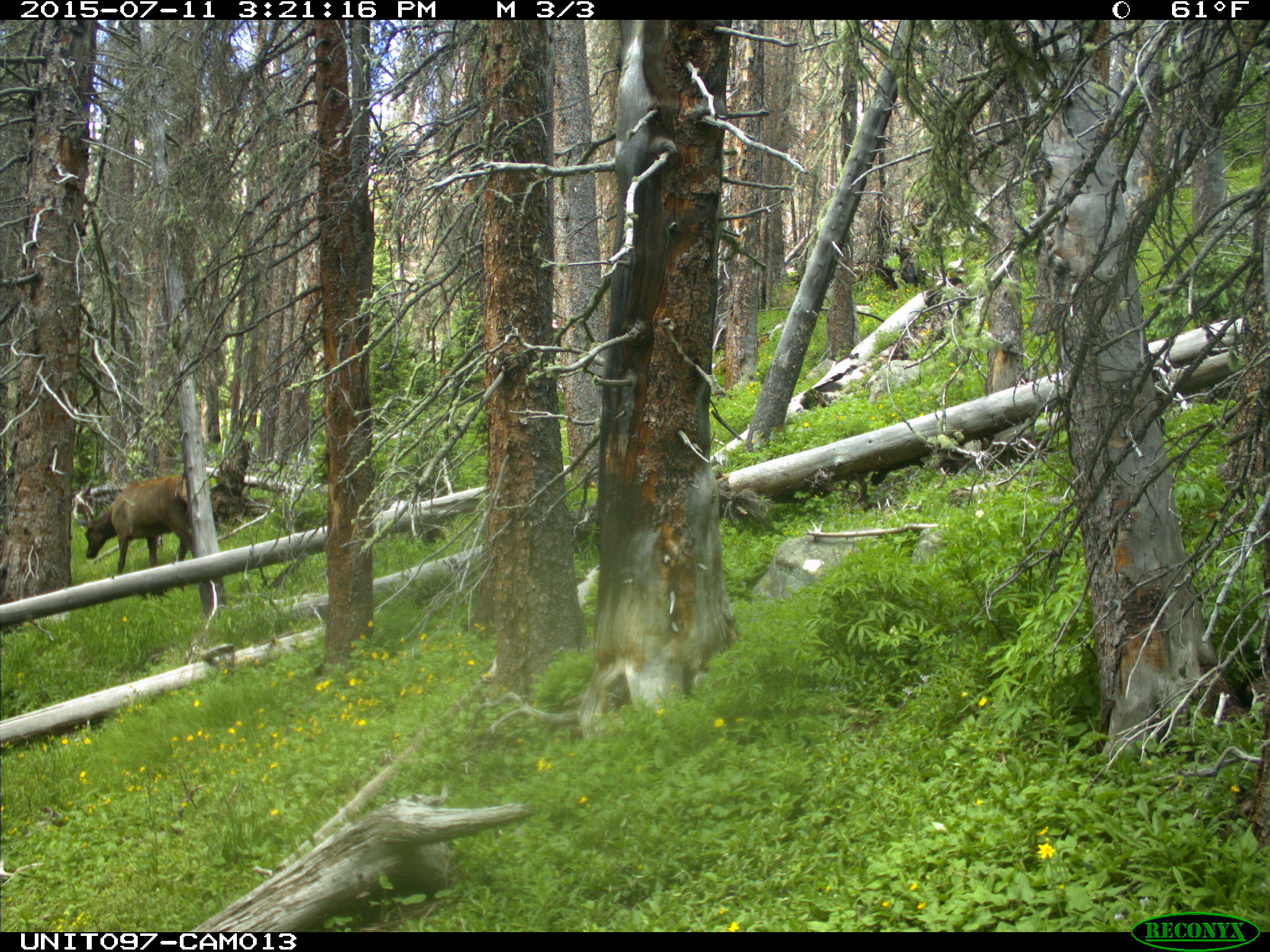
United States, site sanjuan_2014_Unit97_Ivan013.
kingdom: Animalia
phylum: Chordata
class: Mammalia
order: Artiodactyla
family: Cervidae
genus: Cervus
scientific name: Cervus elaphus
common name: red deer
Cervus elaphus (red deer).